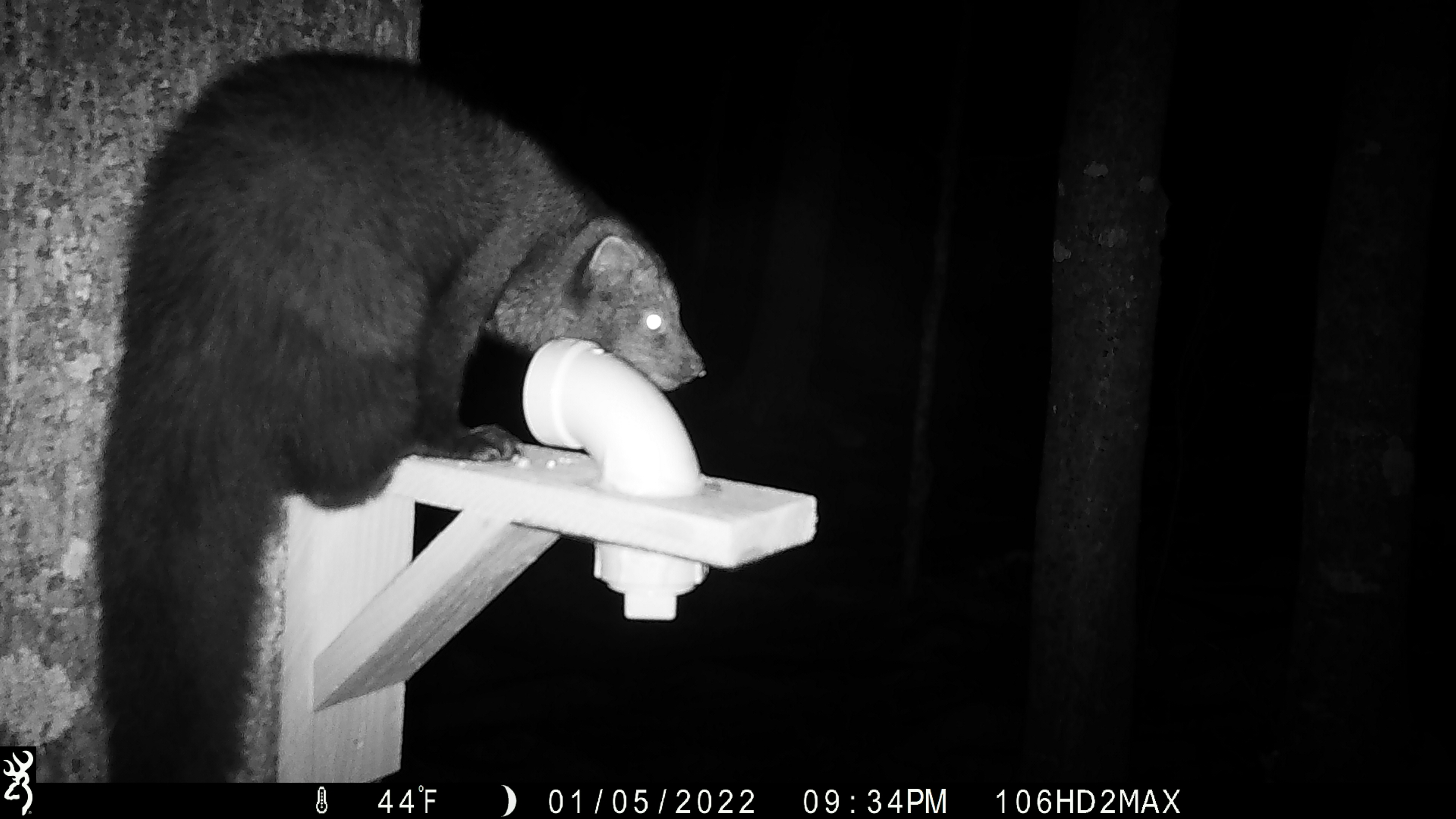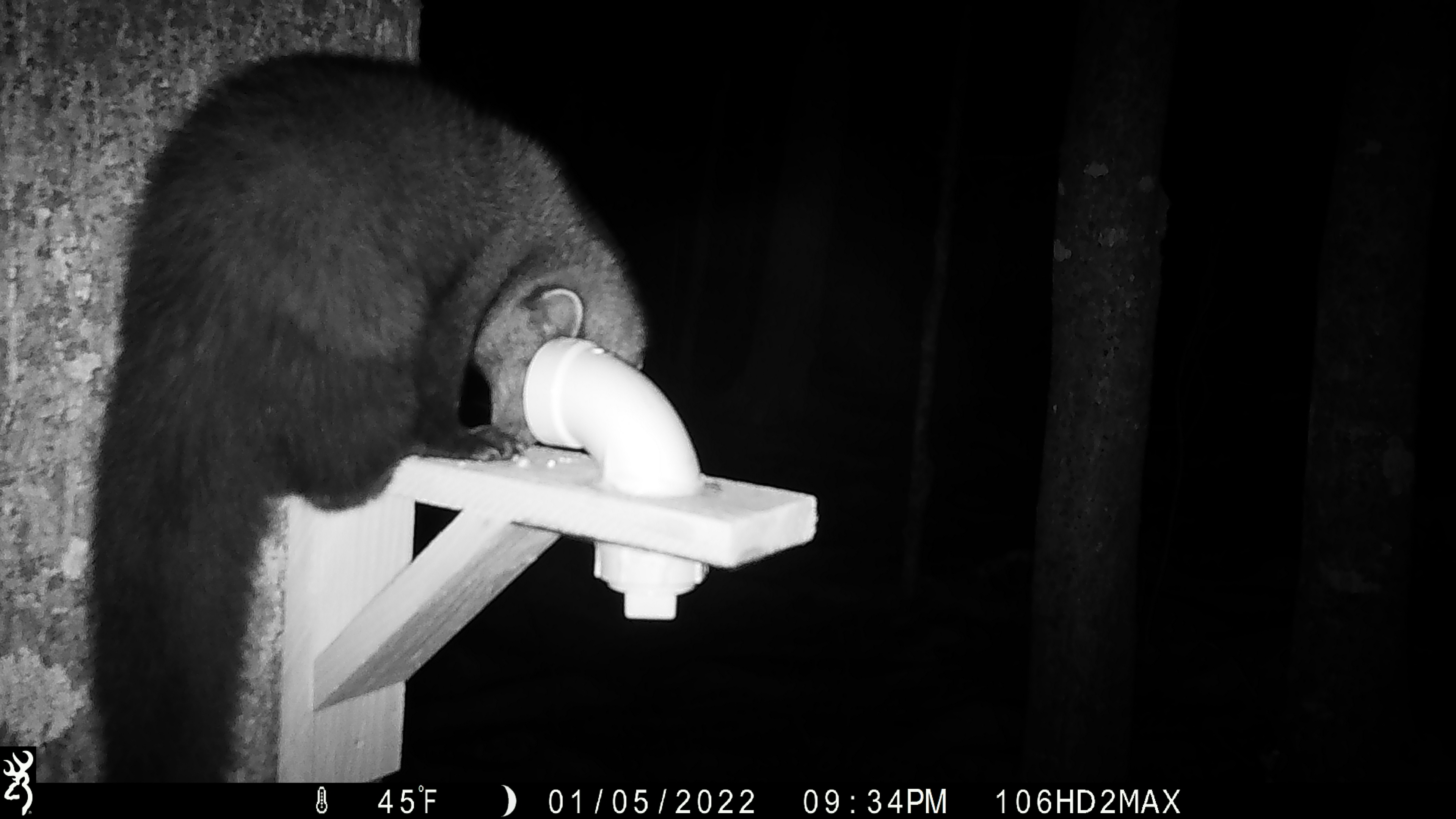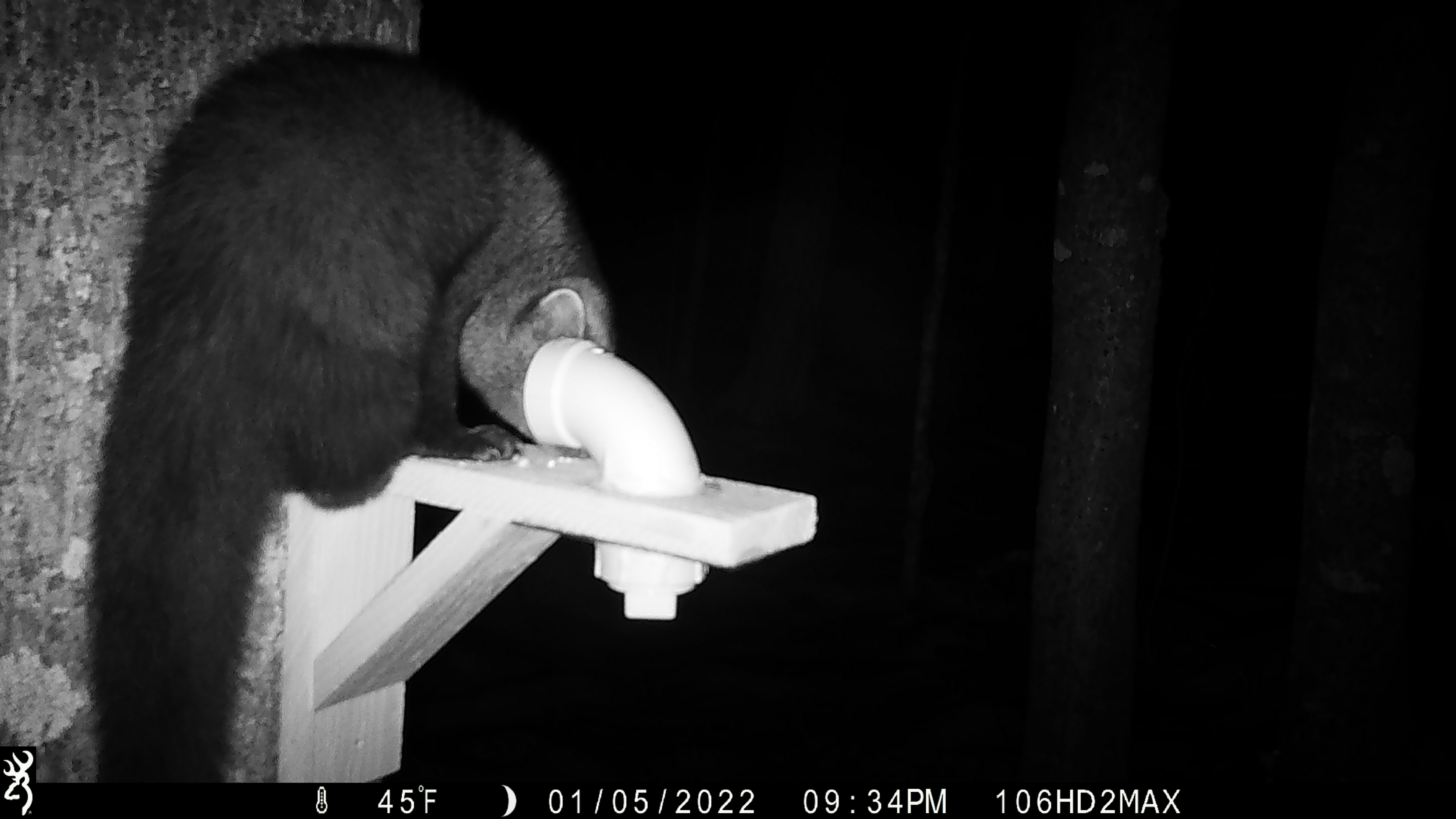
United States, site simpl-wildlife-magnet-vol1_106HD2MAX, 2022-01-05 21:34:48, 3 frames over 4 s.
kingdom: Animalia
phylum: Chordata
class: Mammalia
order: Carnivora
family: Mustelidae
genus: Pekania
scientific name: Pekania pennanti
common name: fisher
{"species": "fisher (Pekania pennanti)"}